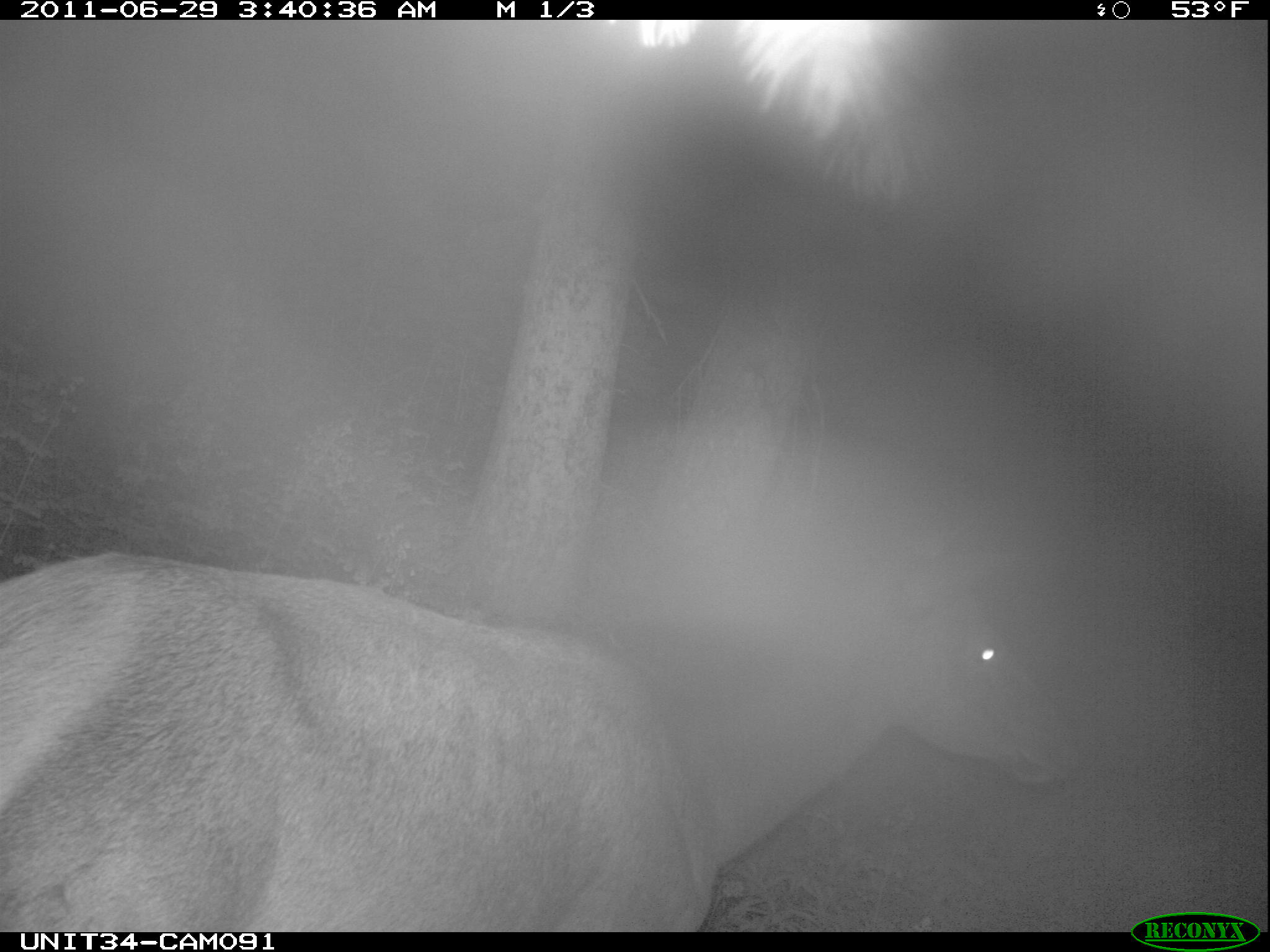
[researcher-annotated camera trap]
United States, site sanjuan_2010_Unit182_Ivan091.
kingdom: Animalia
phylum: Chordata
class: Mammalia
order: Artiodactyla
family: Cervidae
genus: Cervus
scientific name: Cervus elaphus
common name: red deer